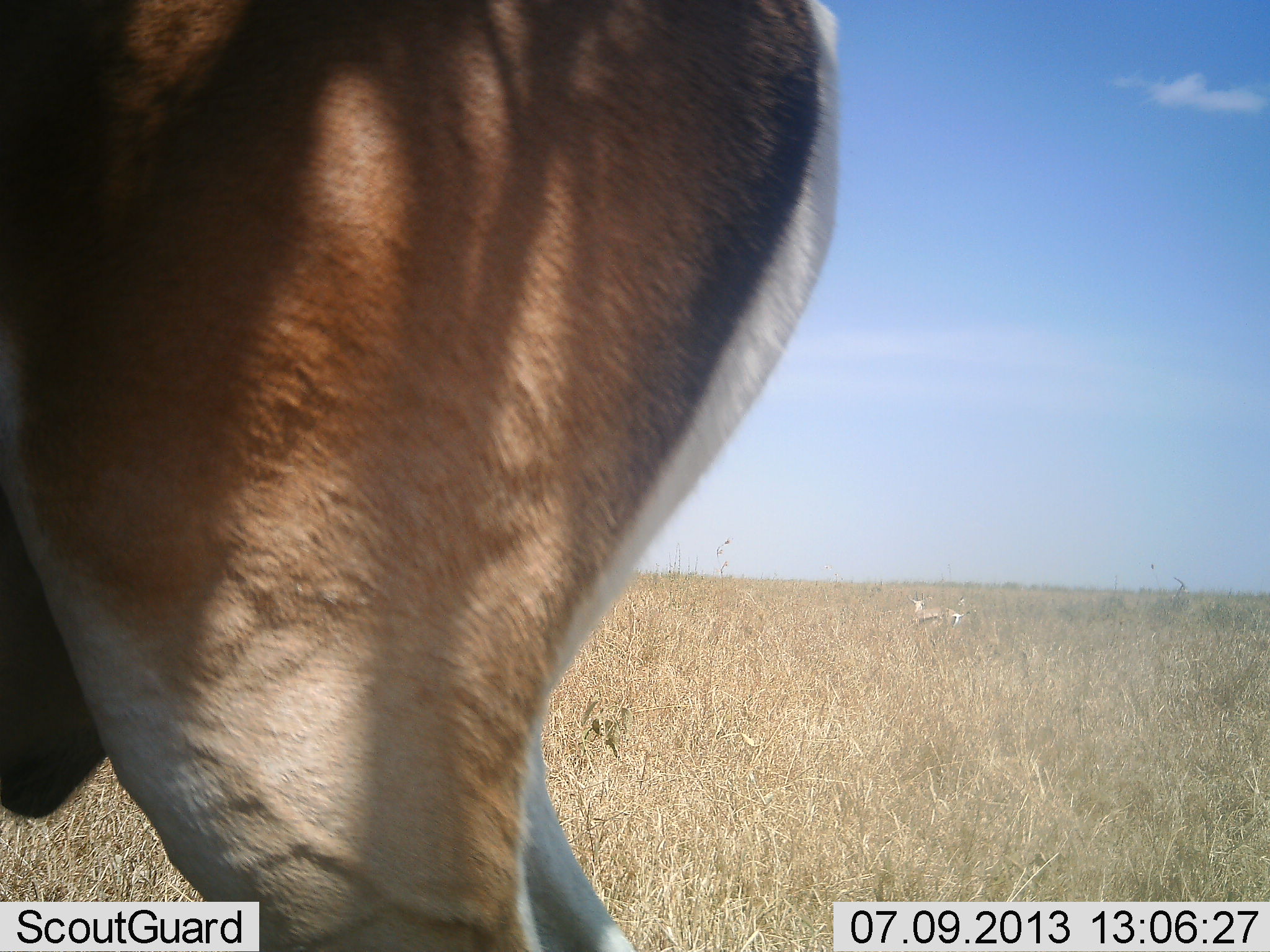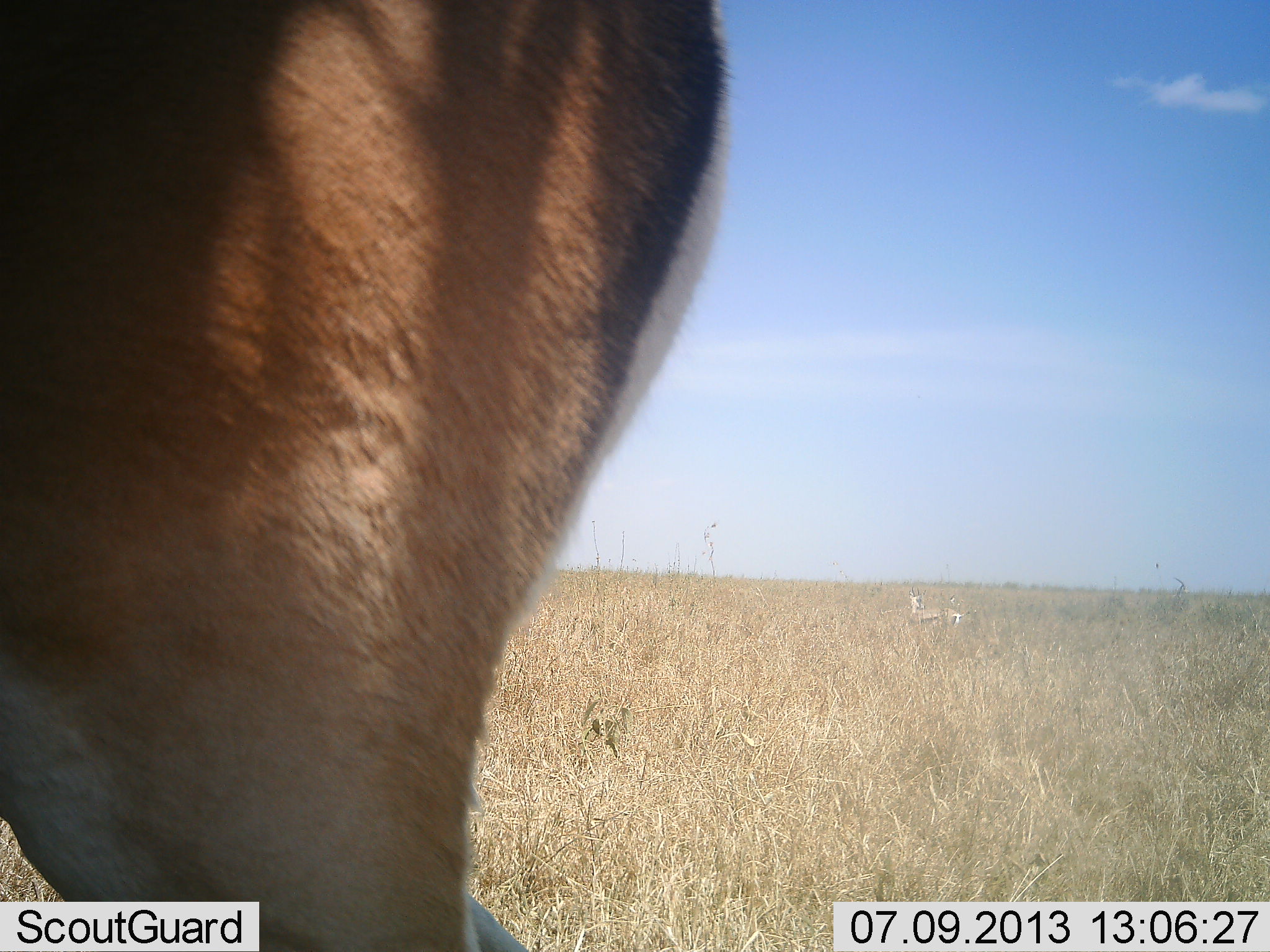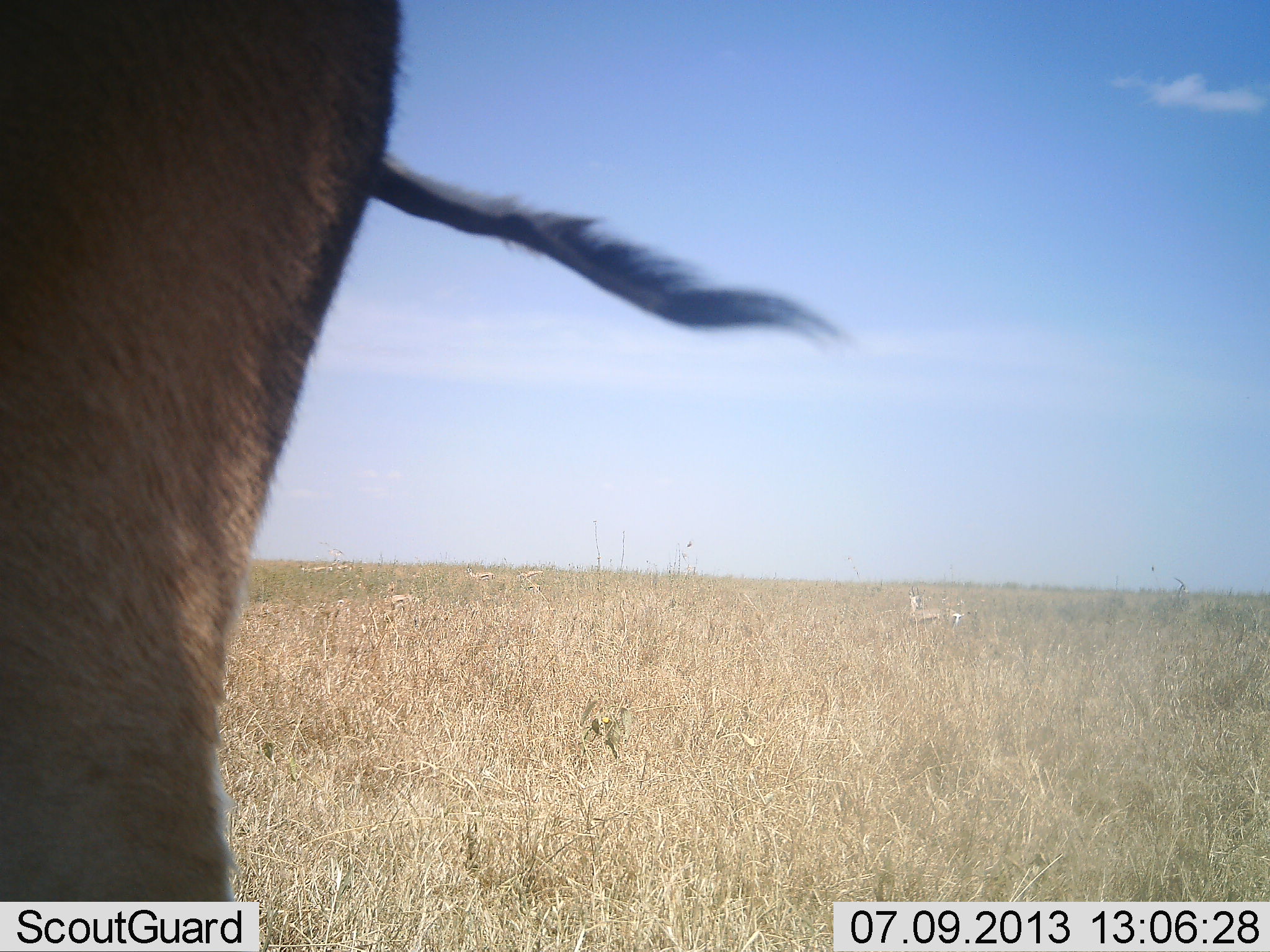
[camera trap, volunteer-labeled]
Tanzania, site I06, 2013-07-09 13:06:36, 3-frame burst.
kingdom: Animalia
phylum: Chordata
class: Mammalia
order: Artiodactyla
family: Bovidae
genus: Eudorcas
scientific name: Eudorcas thomsonii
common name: thomson's gazelle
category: gazellethomsons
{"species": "gazellethomsons (thomson's gazelle) (Eudorcas thomsonii)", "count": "1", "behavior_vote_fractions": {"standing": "79%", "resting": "7%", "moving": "21%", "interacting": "0%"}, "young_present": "0%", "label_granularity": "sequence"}